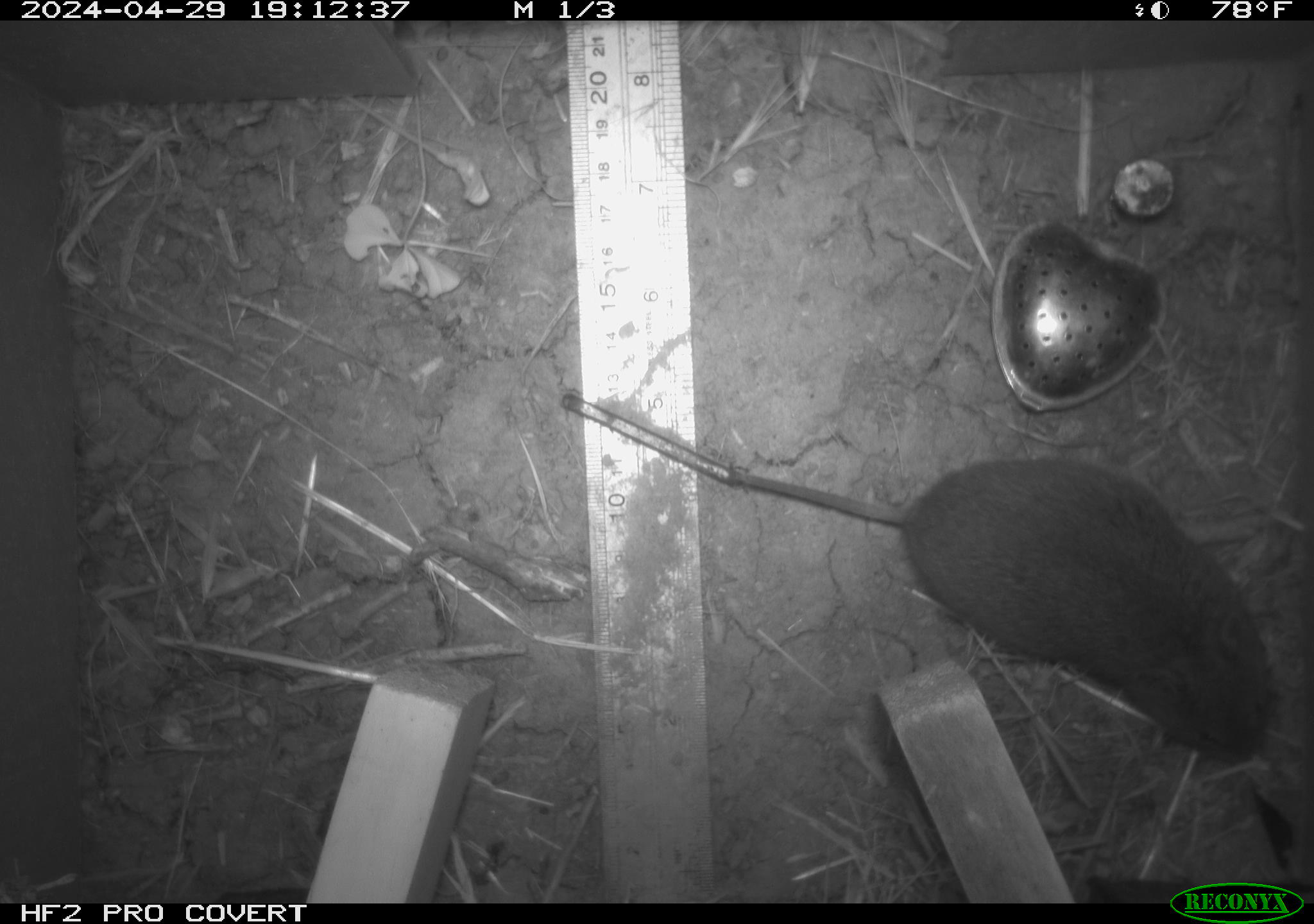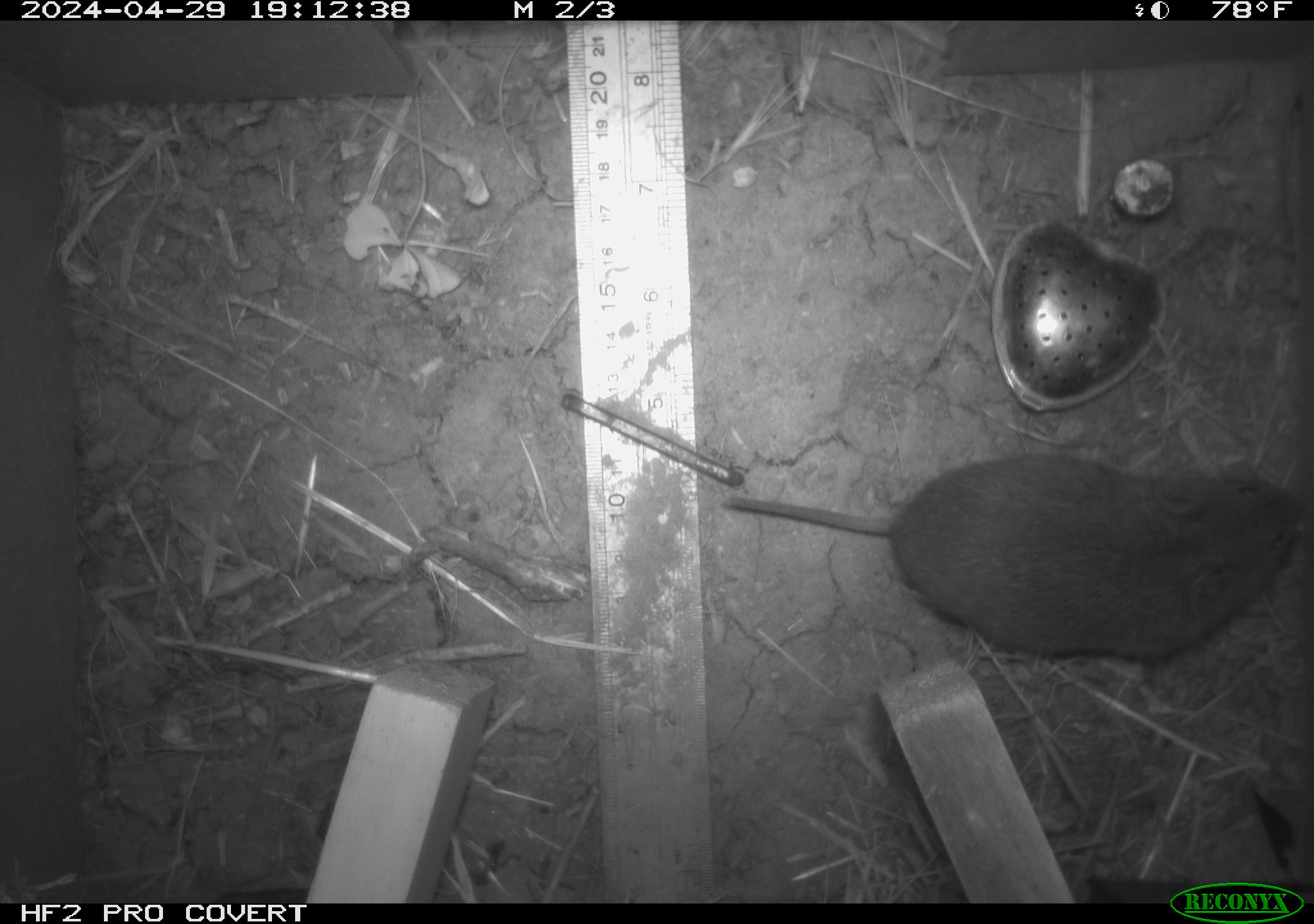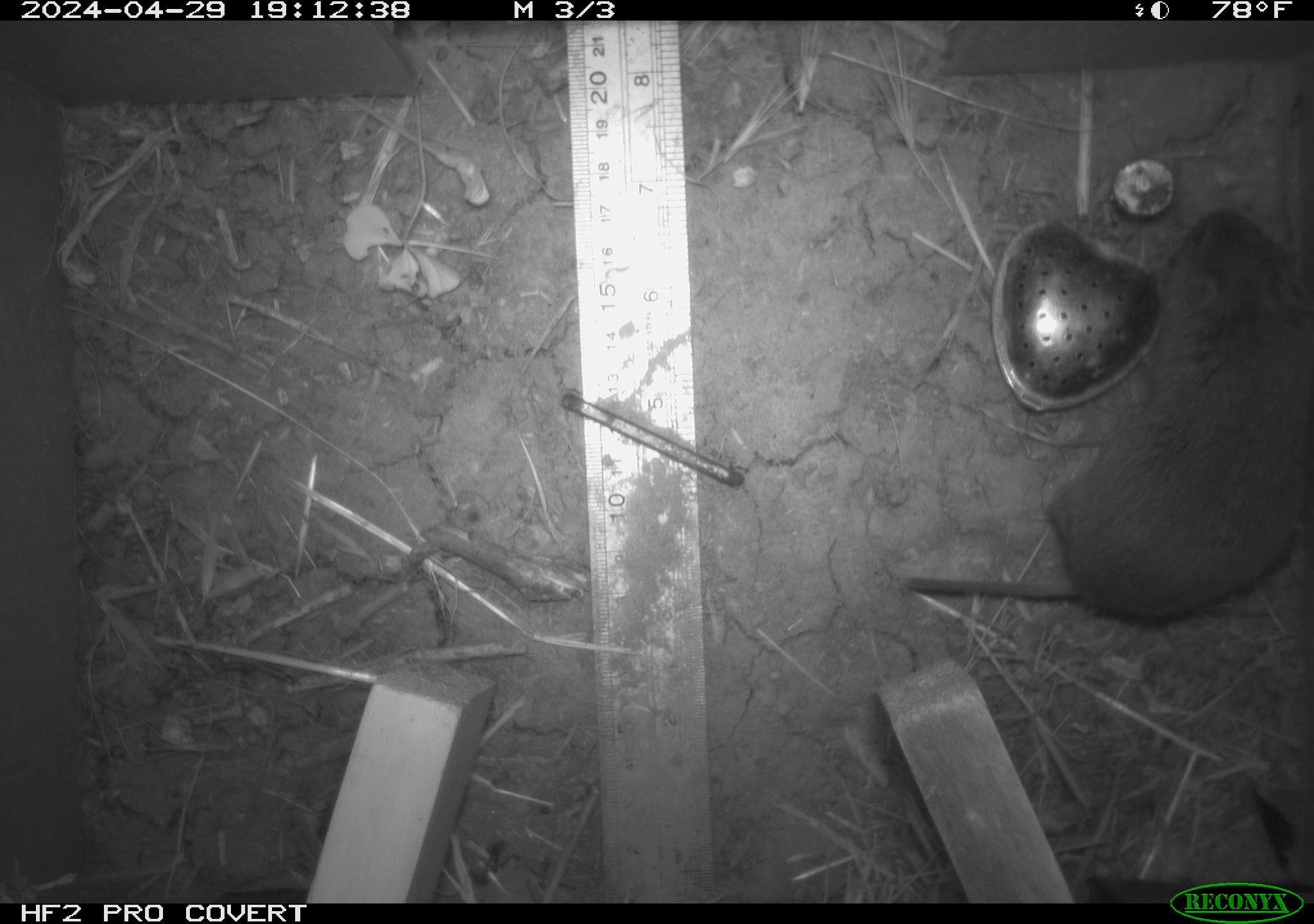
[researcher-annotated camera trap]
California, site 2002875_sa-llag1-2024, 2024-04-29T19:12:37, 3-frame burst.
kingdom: Animalia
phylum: Chordata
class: Mammalia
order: Rodentia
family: Cricetidae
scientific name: Arvicolinae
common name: voles, lemmings, and muskrats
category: arvicolinae subfamily